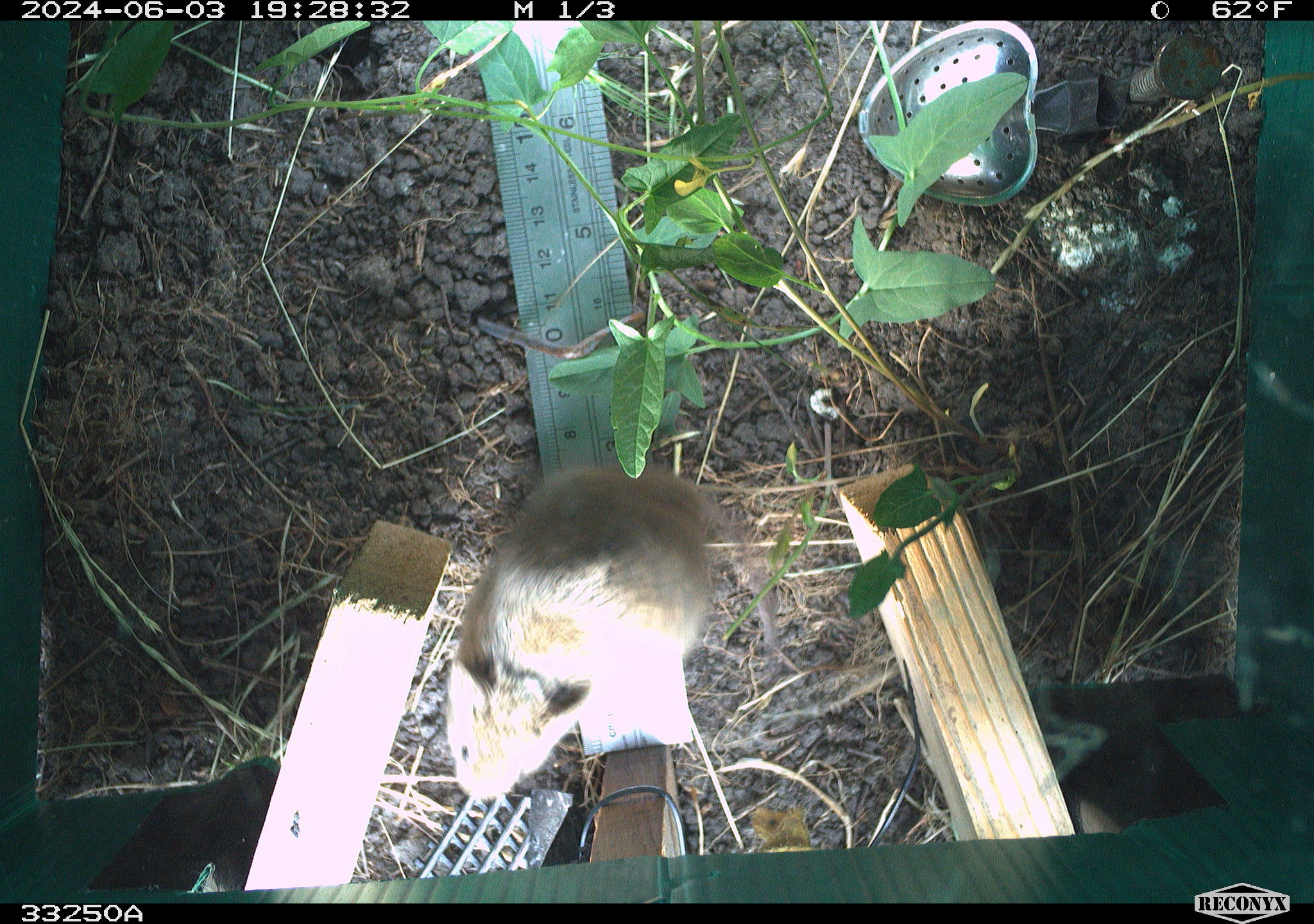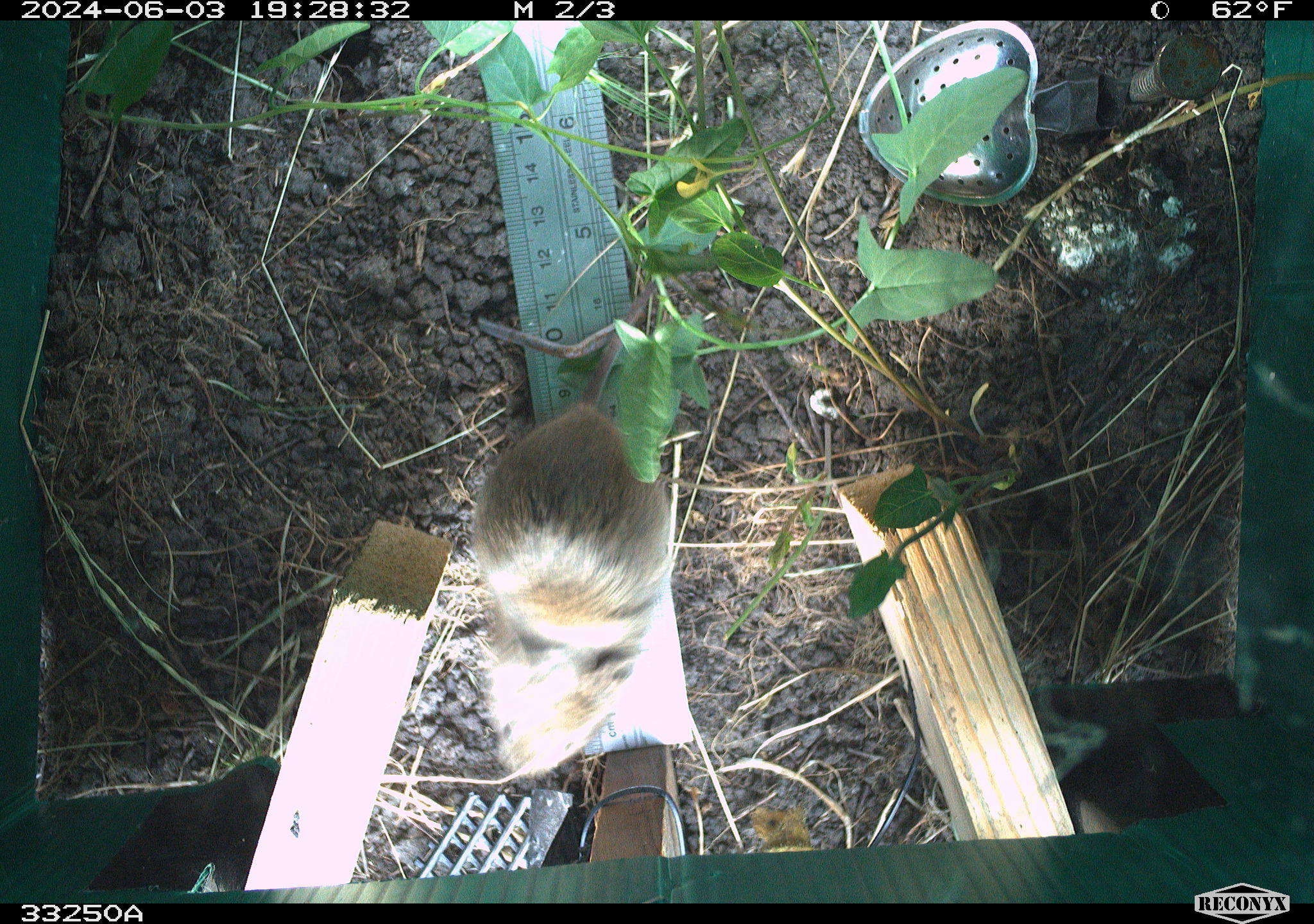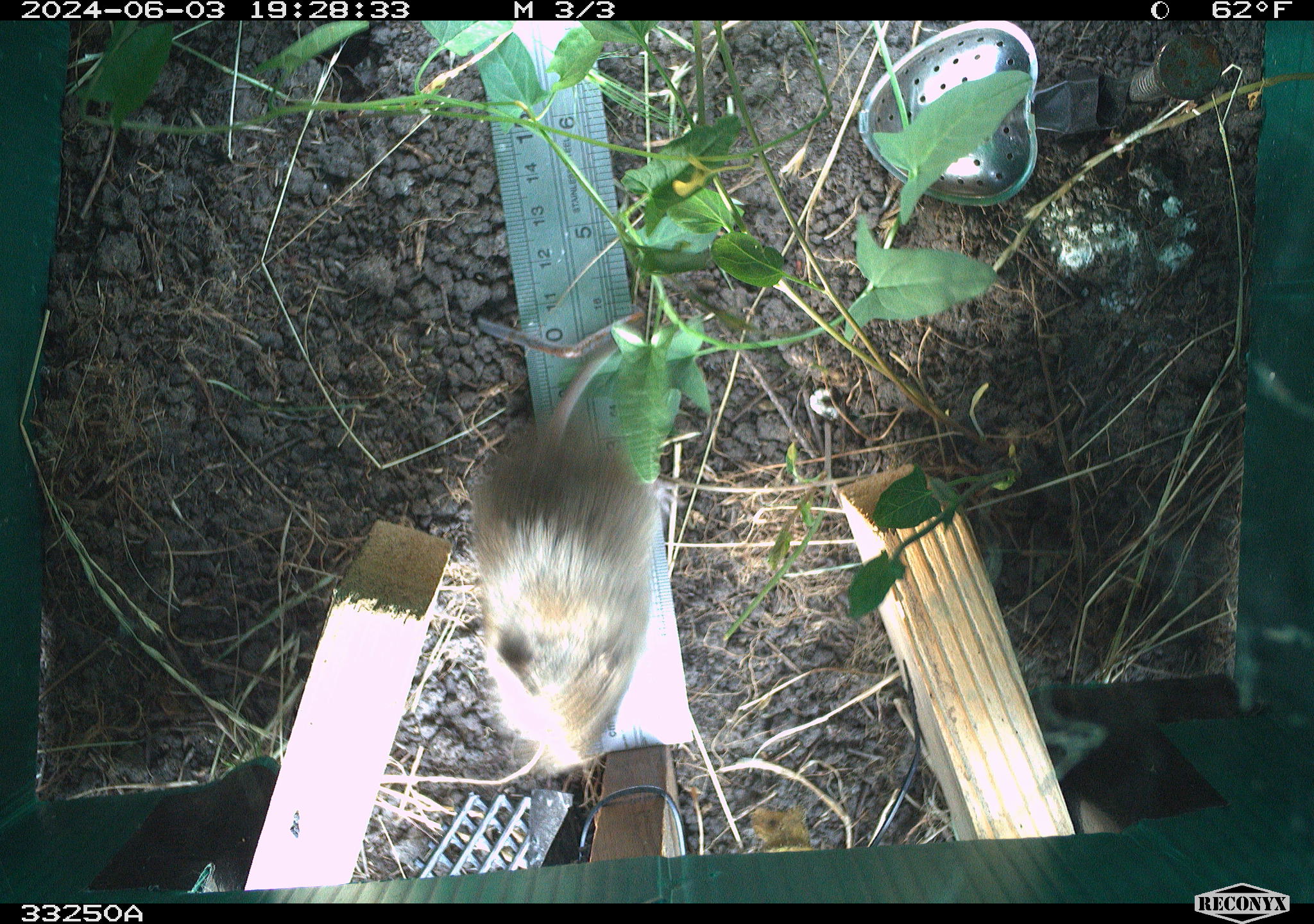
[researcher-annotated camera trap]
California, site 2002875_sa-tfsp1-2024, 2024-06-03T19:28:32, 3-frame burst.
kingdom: Animalia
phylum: Chordata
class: Mammalia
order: Rodentia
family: Cricetidae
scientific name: Arvicolinae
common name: voles, lemmings, and muskrats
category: arvicolinae subfamily